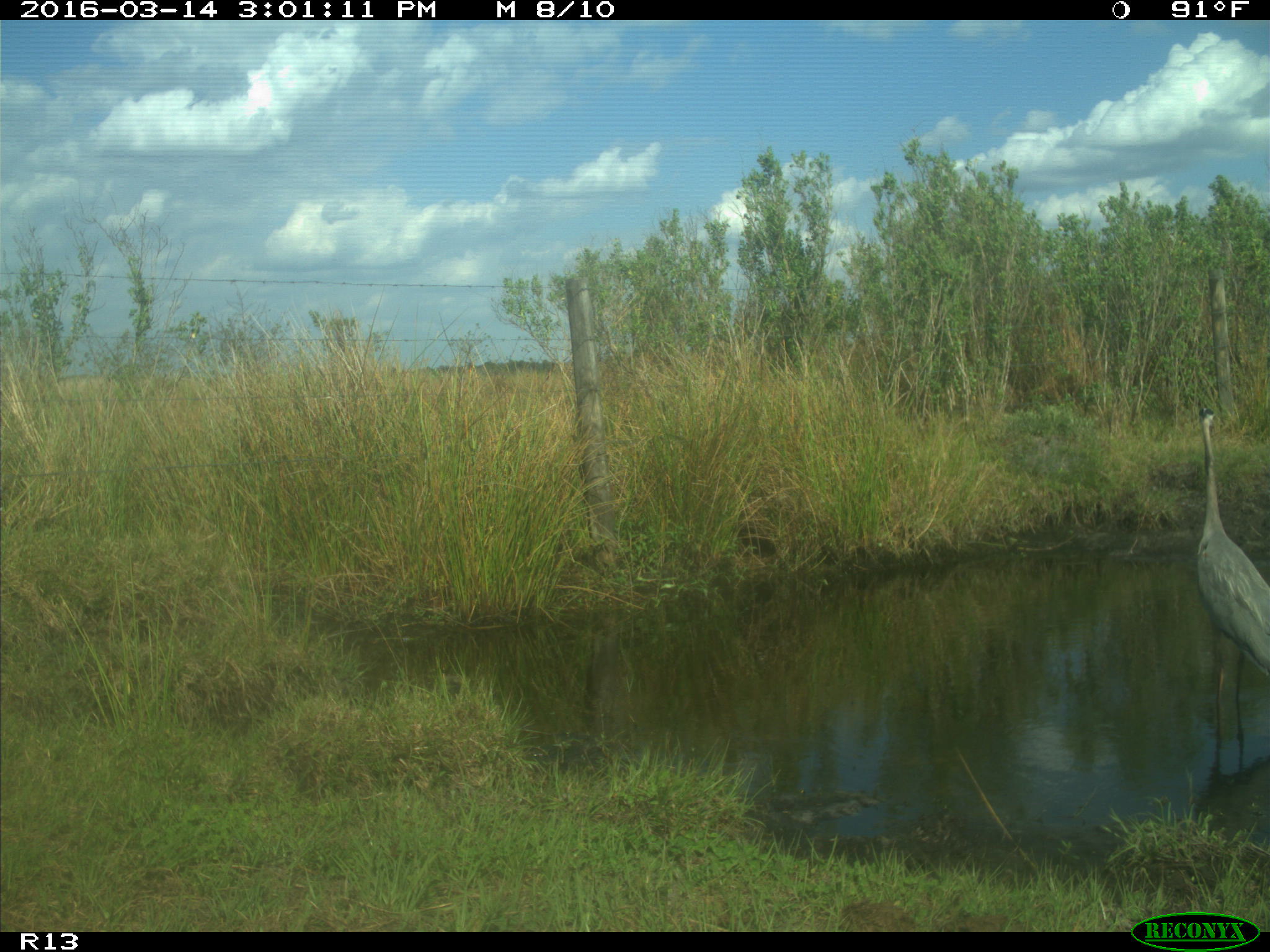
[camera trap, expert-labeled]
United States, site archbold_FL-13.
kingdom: Animalia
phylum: Chordata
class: Aves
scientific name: Aves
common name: birds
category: unidentified bird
Unidentified bird (birds) (Aves).